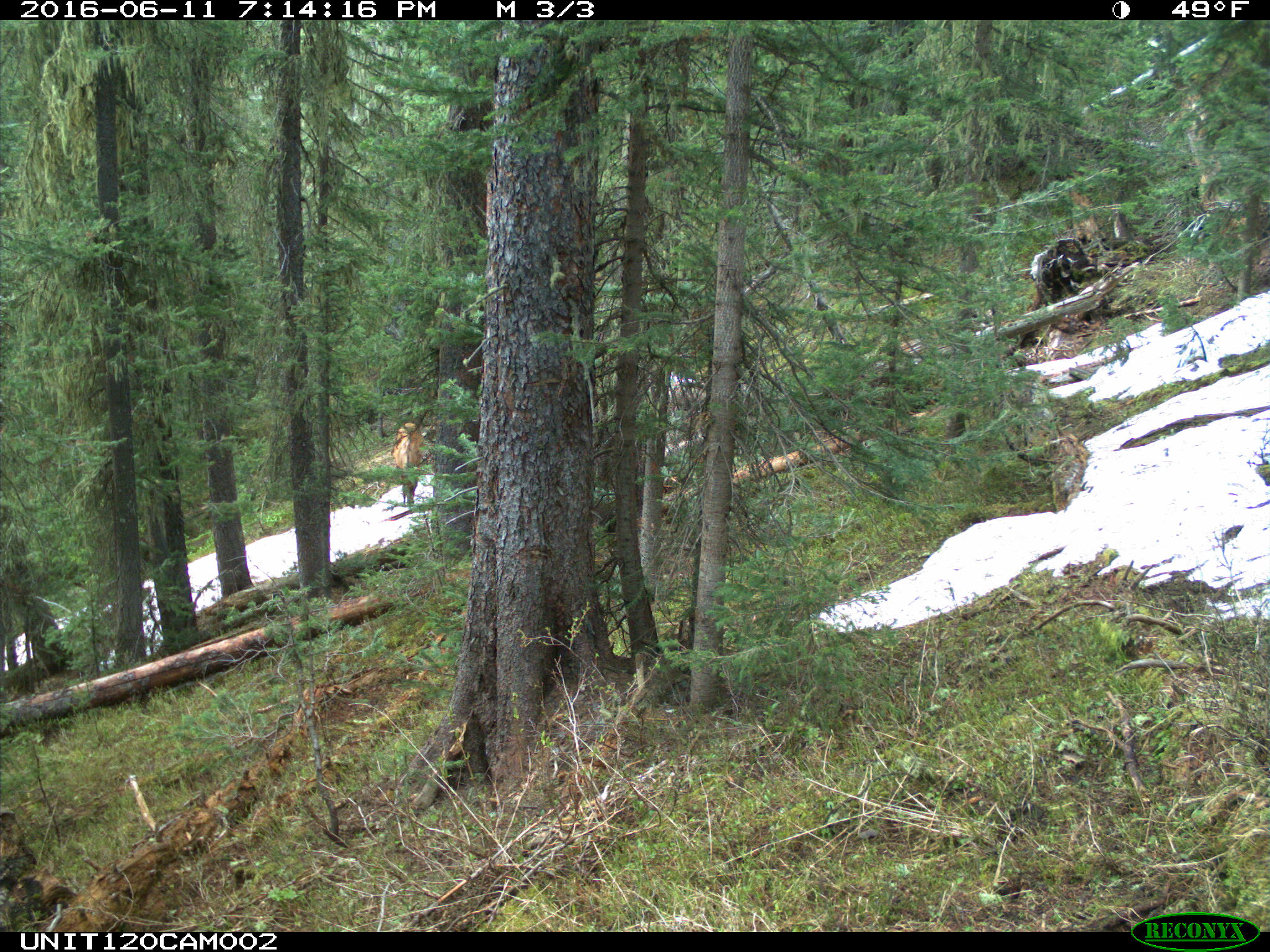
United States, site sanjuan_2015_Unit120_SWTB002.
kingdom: Animalia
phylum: Chordata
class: Mammalia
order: Artiodactyla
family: Cervidae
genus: Cervus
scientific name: Cervus elaphus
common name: red deer